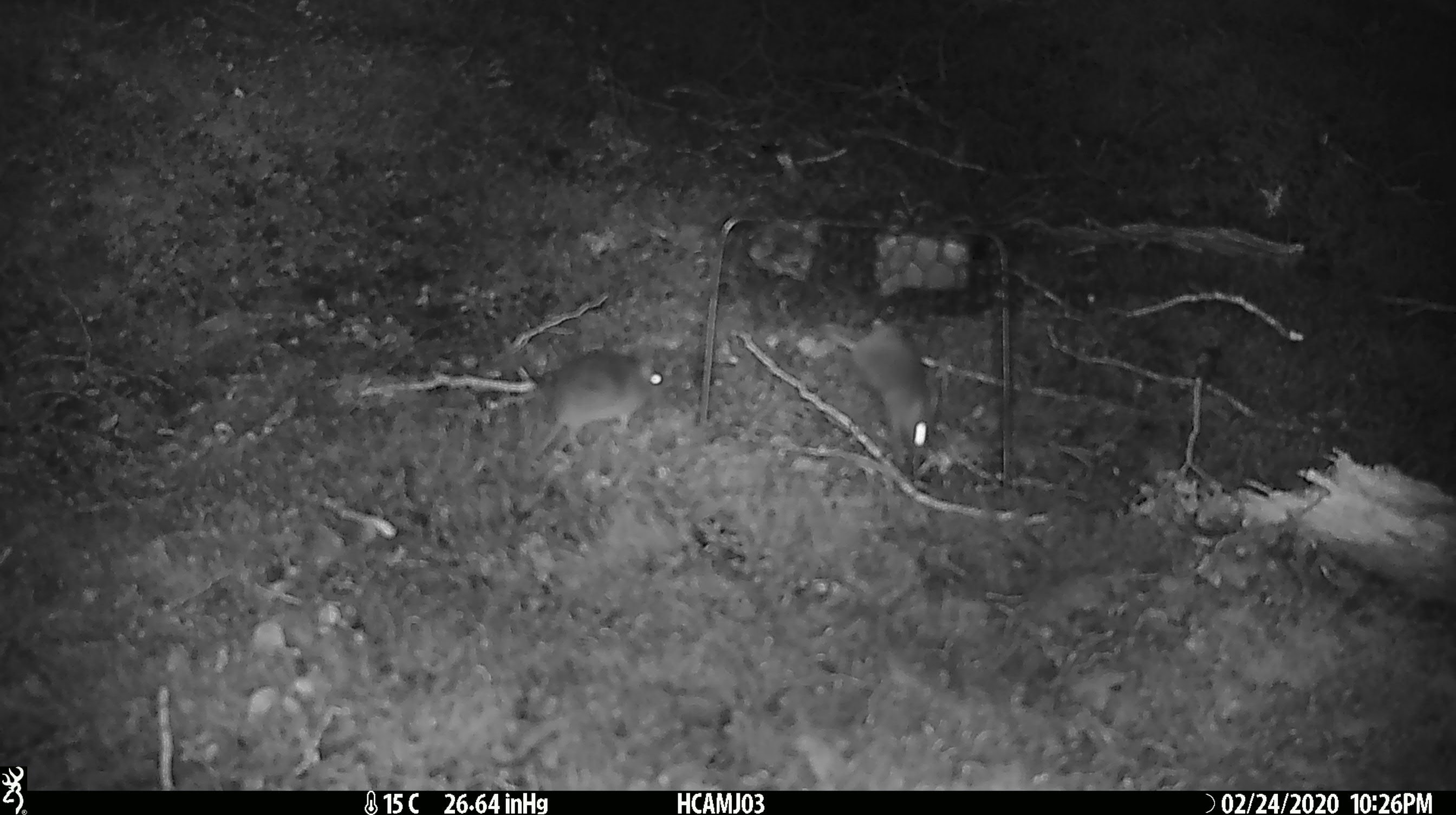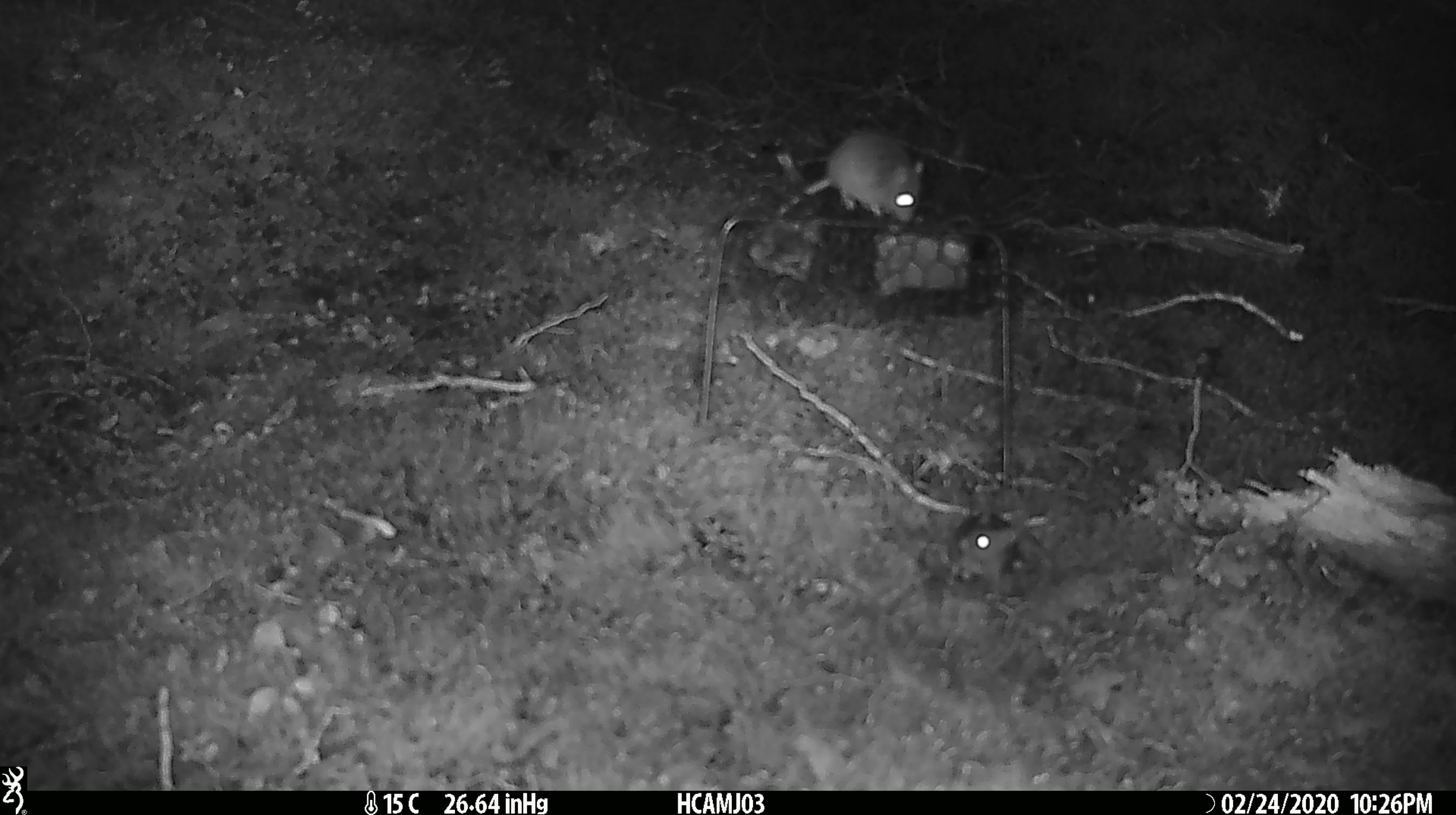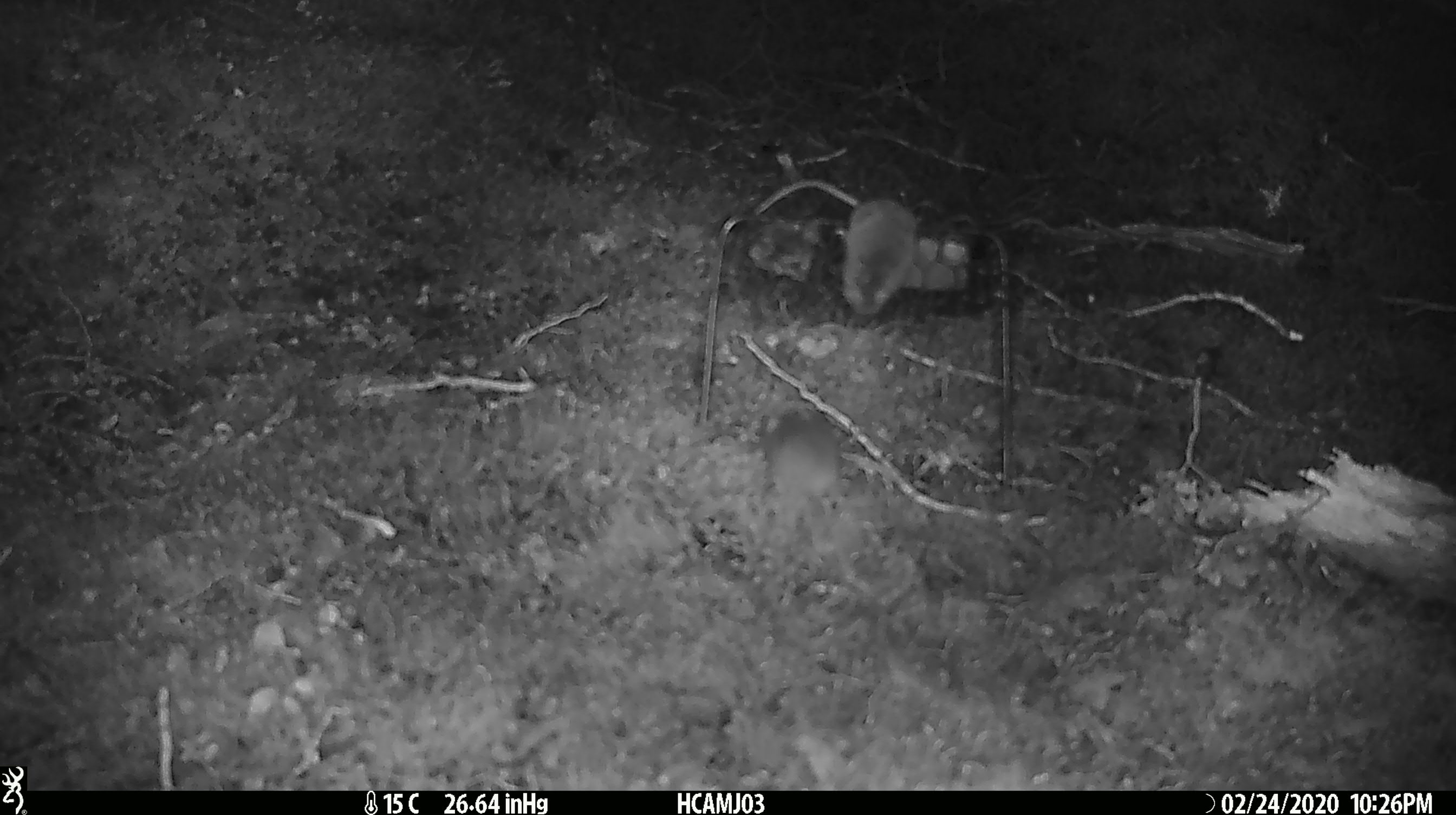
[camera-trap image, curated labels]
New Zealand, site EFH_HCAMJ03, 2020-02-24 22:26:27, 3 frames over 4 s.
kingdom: Animalia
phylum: Chordata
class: Mammalia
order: Rodentia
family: Muridae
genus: Mus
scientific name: Mus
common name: mouse